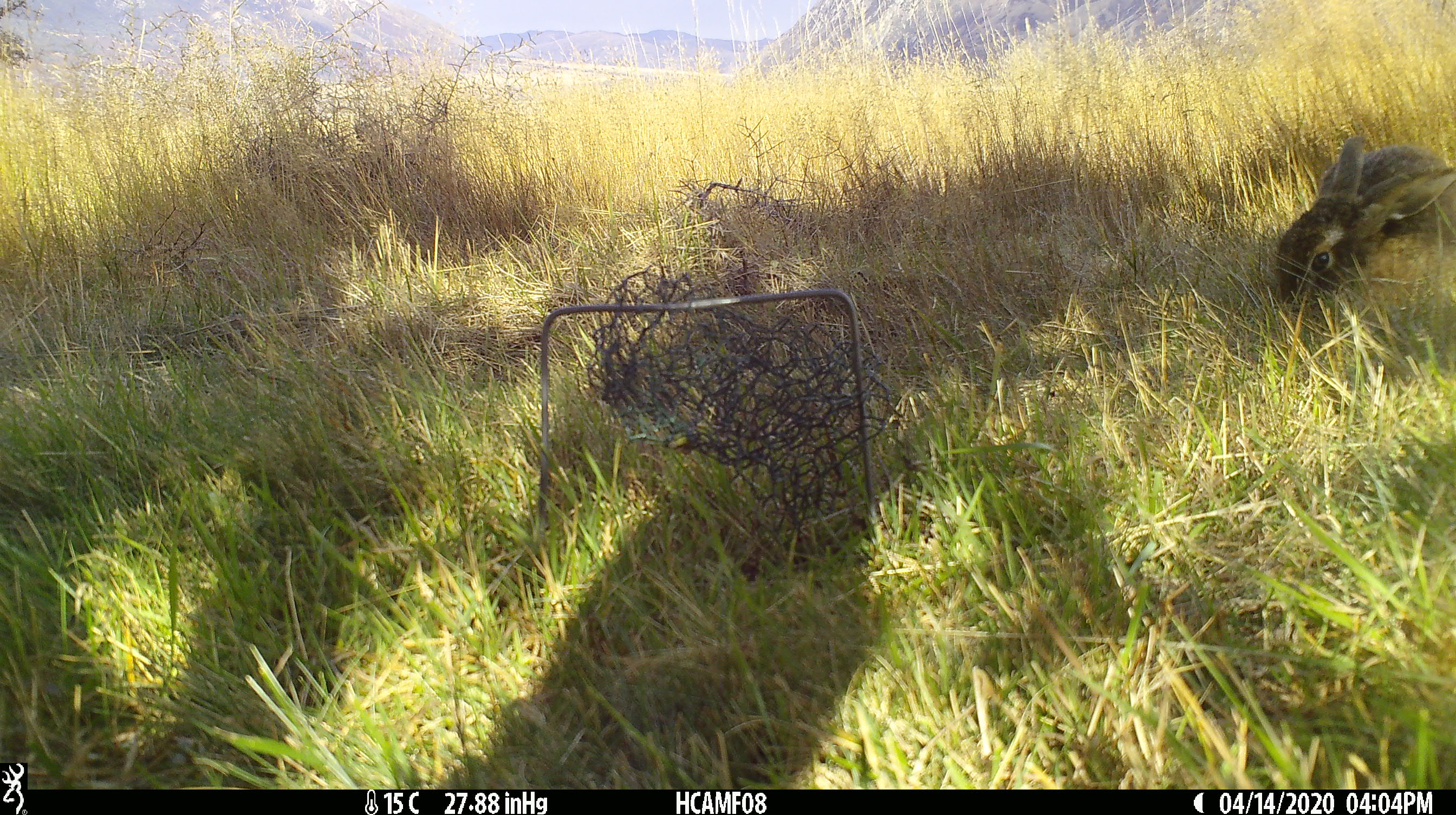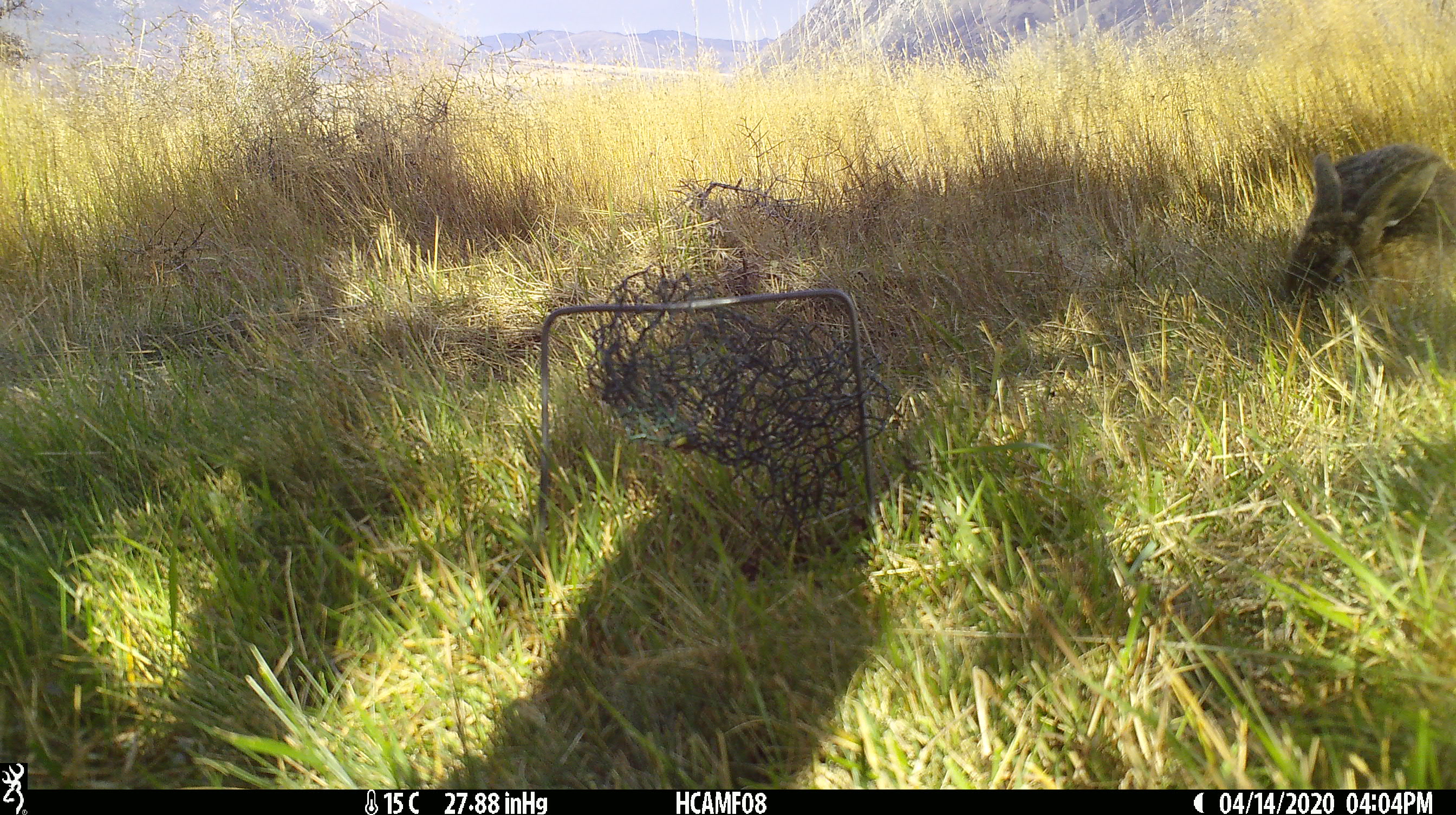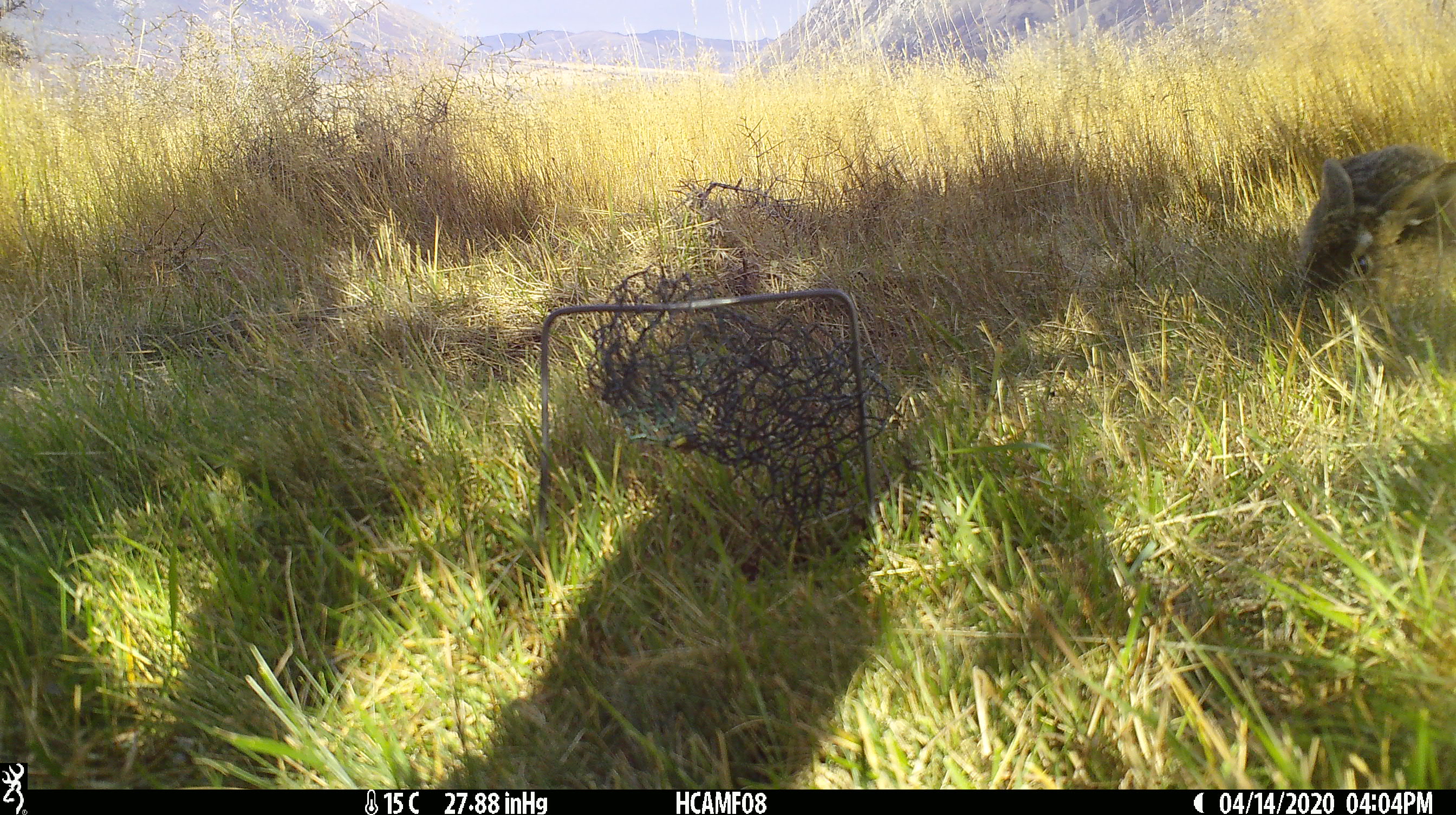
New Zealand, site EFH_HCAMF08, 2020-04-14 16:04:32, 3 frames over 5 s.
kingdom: Animalia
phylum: Chordata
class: Mammalia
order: Lagomorpha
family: Leporidae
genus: Oryctolagus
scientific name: Oryctolagus cuniculus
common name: european rabbit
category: rabbit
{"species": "rabbit (european rabbit) (Oryctolagus cuniculus)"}